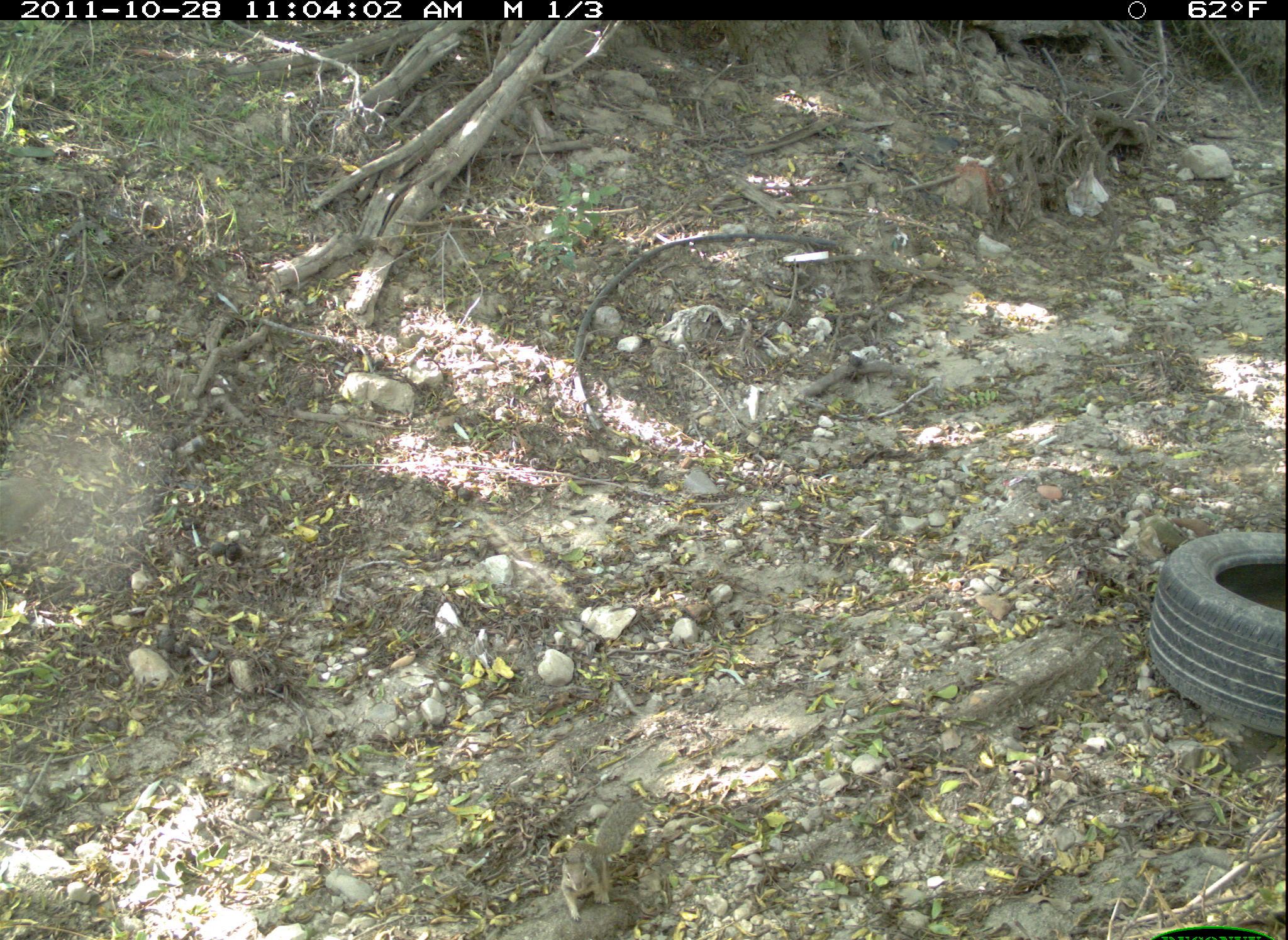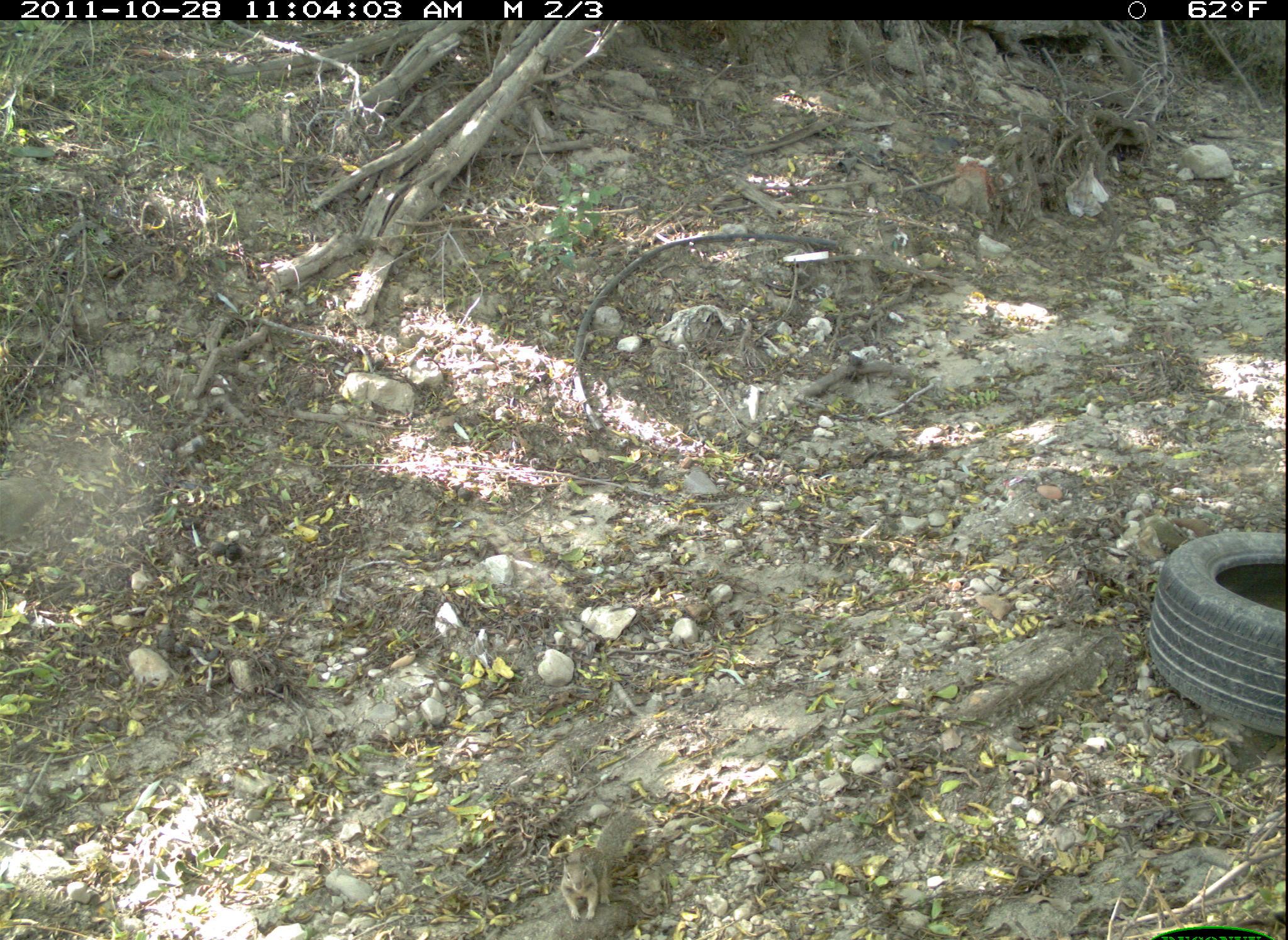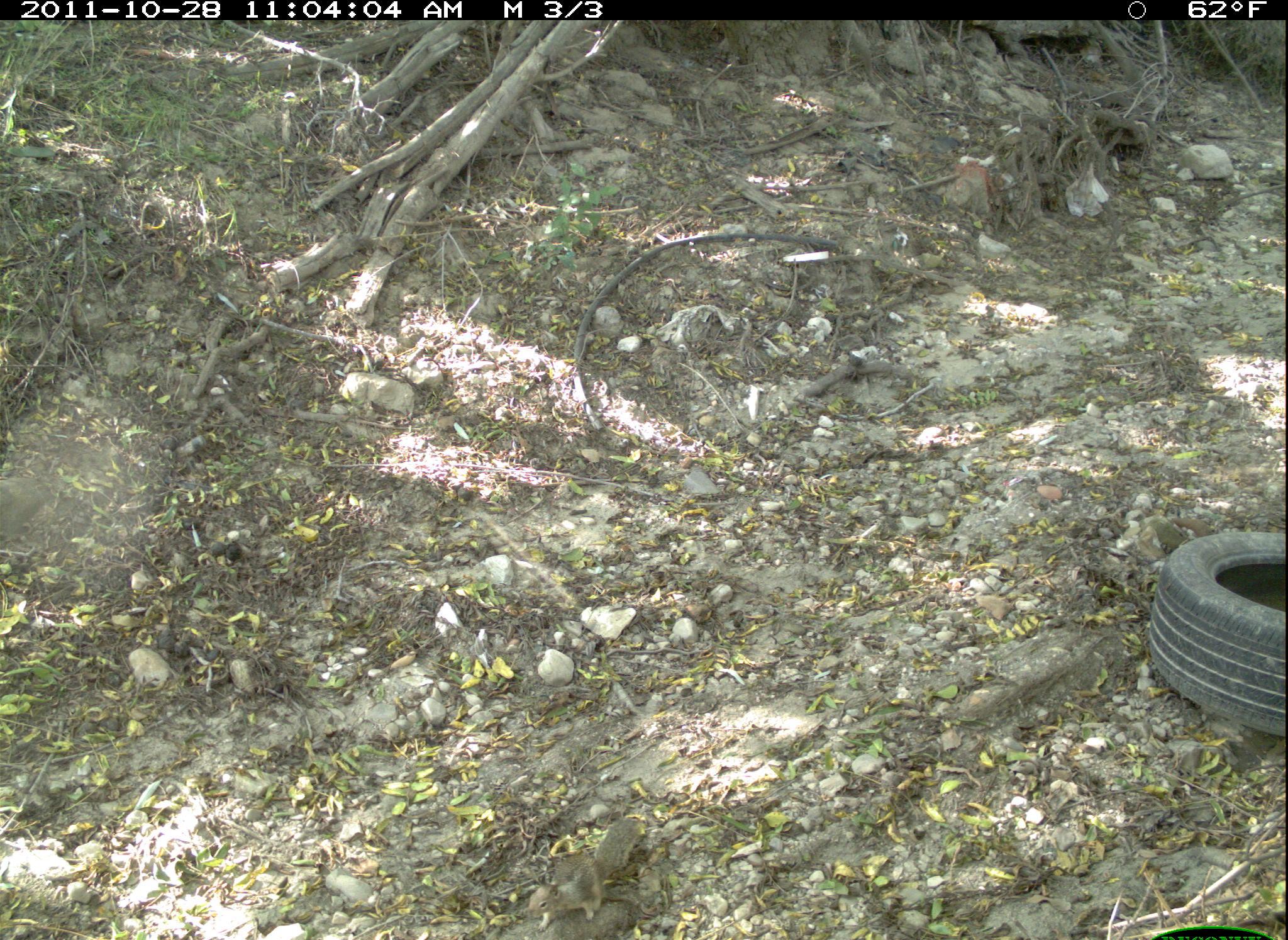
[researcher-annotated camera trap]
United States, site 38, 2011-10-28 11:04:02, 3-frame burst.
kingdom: Animalia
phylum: Chordata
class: Mammalia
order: Rodentia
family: Sciuridae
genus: Sciurus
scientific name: Sciurus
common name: squirrel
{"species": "squirrel (Sciurus)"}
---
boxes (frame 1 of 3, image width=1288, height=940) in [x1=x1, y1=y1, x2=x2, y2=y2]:
squirrel: [x1=541, y1=792, x2=662, y2=926]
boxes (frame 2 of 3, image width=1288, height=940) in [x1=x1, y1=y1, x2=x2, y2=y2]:
squirrel: [x1=539, y1=804, x2=654, y2=925]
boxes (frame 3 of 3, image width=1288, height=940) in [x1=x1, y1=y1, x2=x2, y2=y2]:
squirrel: [x1=506, y1=802, x2=675, y2=931]